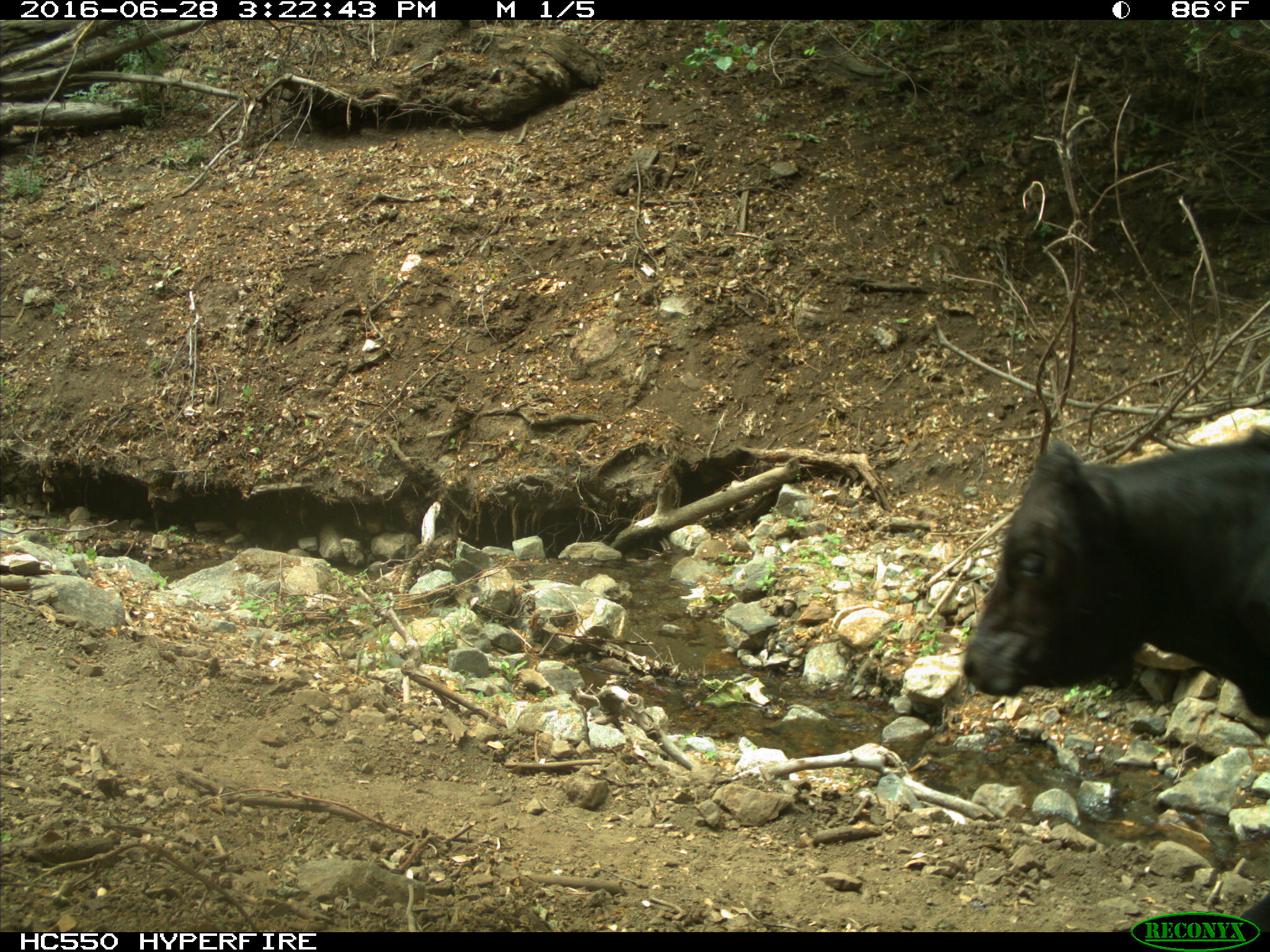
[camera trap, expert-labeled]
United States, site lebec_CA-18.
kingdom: Animalia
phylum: Chordata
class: Mammalia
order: Artiodactyla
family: Bovidae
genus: Bos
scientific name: Bos taurus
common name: domestic cow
Bos taurus (domestic cow).